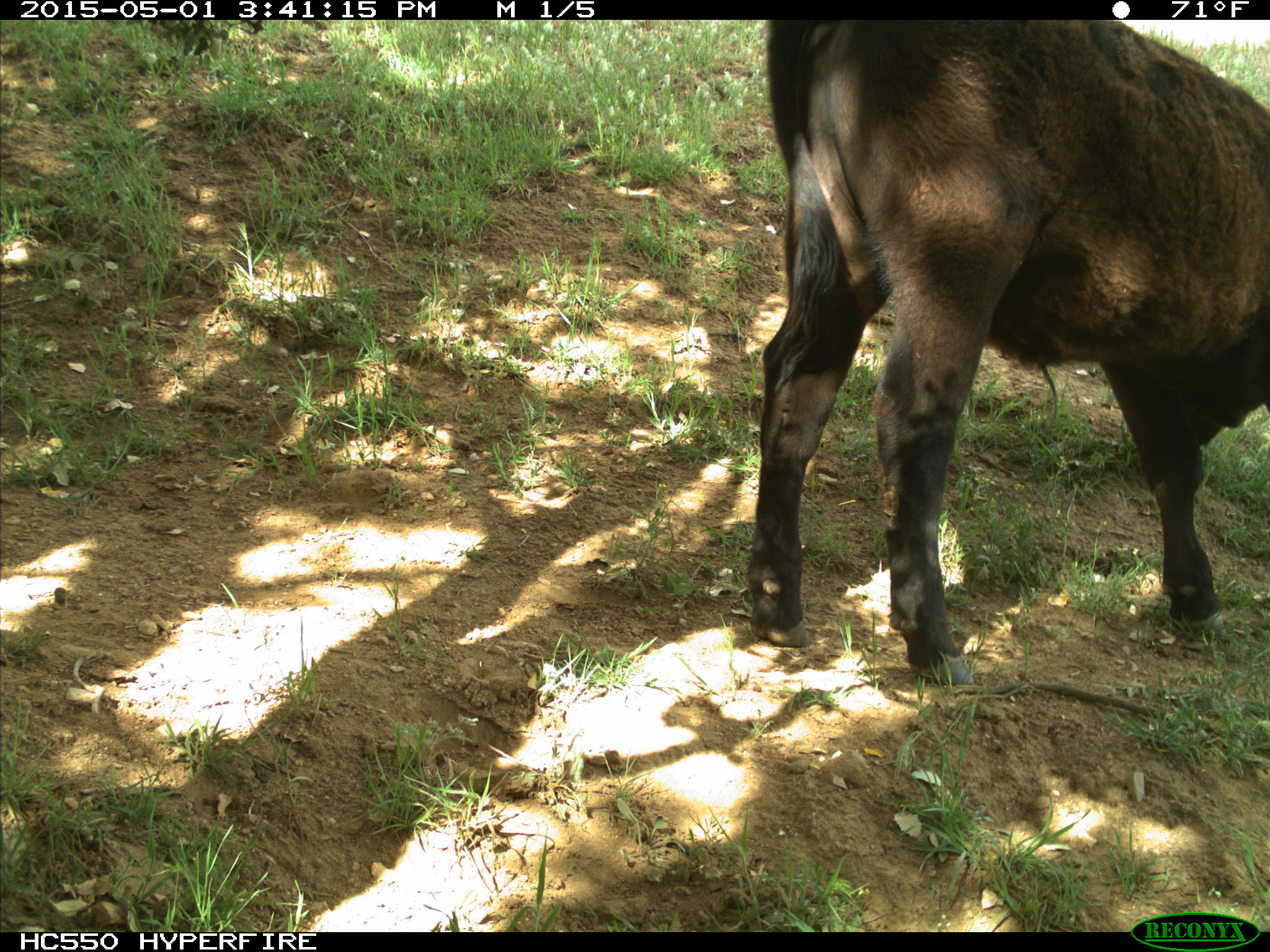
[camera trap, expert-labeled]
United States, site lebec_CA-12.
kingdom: Animalia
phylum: Chordata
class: Mammalia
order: Artiodactyla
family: Bovidae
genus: Bos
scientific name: Bos taurus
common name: domestic cow